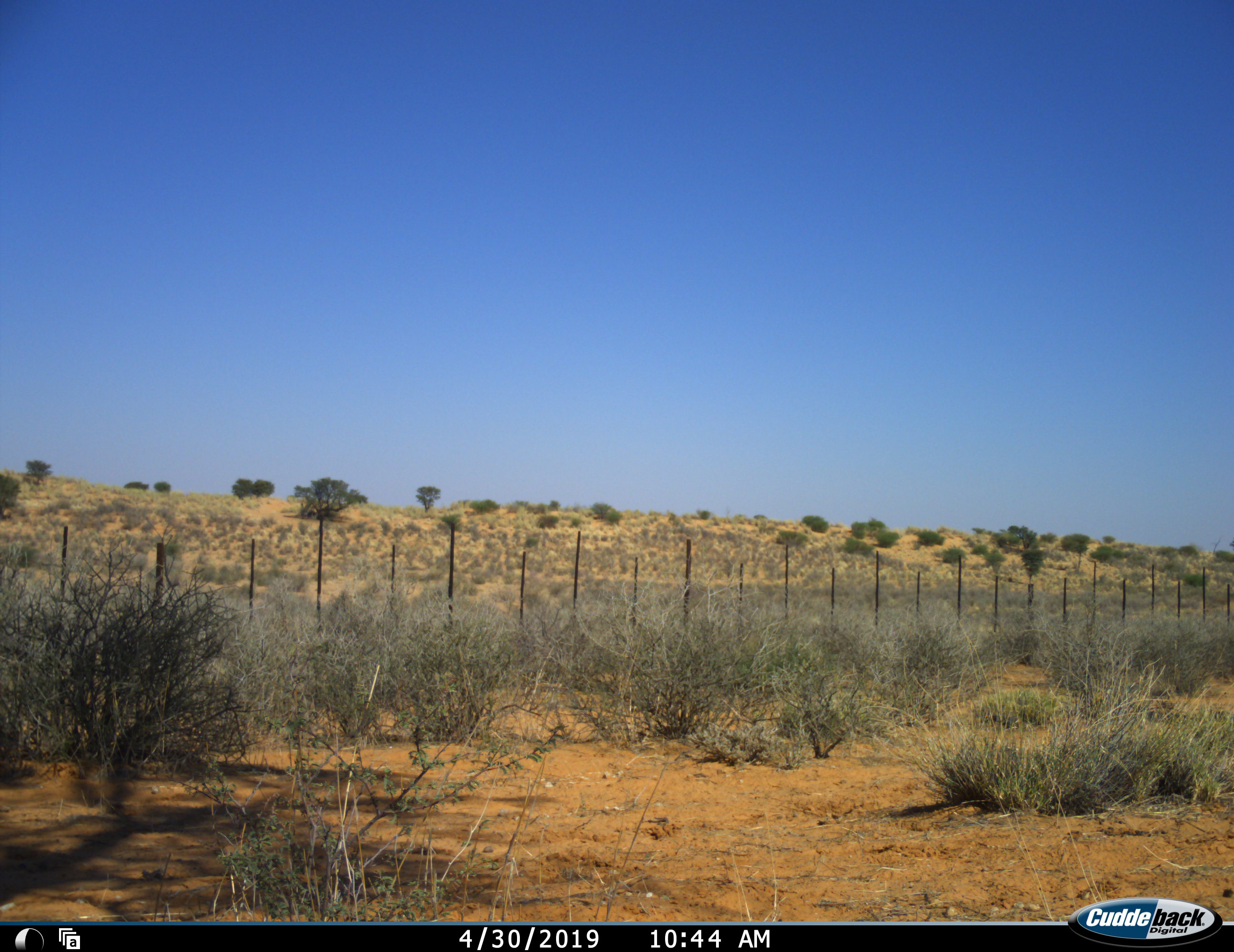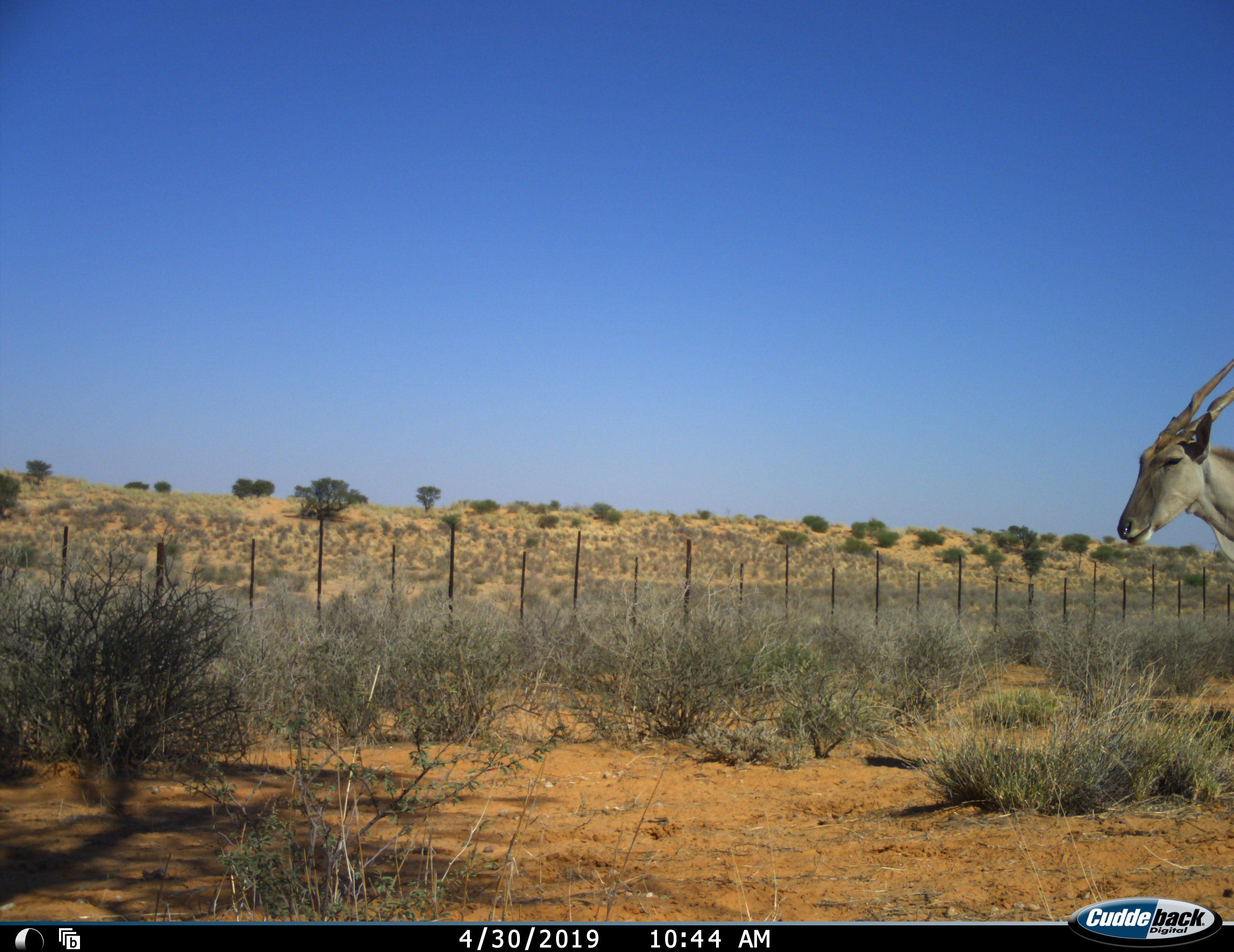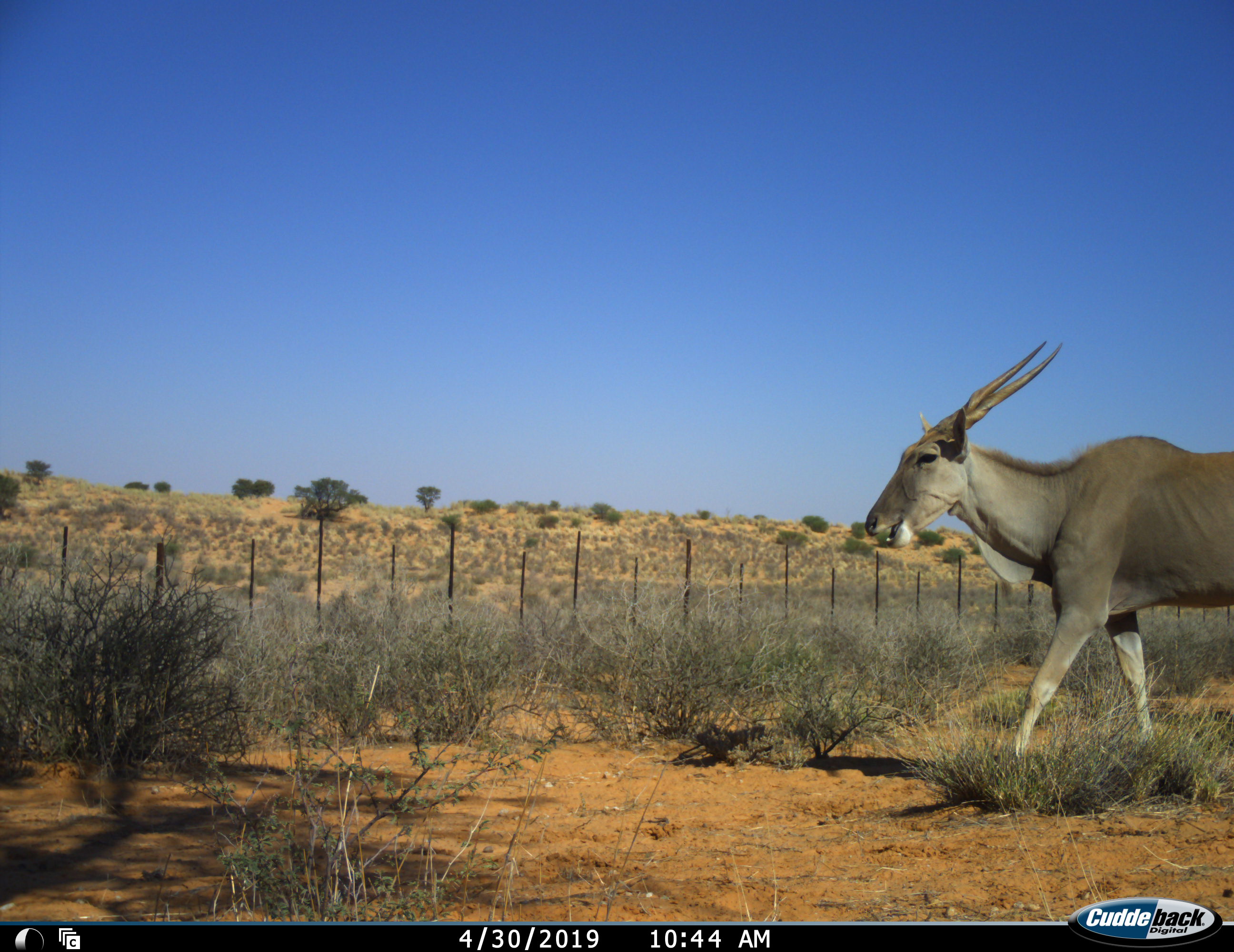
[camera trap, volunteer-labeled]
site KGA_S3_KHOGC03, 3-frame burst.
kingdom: Animalia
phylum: Chordata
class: Mammalia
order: Artiodactyla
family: Bovidae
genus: Tragelaphus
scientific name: Tragelaphus oryx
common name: eland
Eland (Tragelaphus oryx), count 1. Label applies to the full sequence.